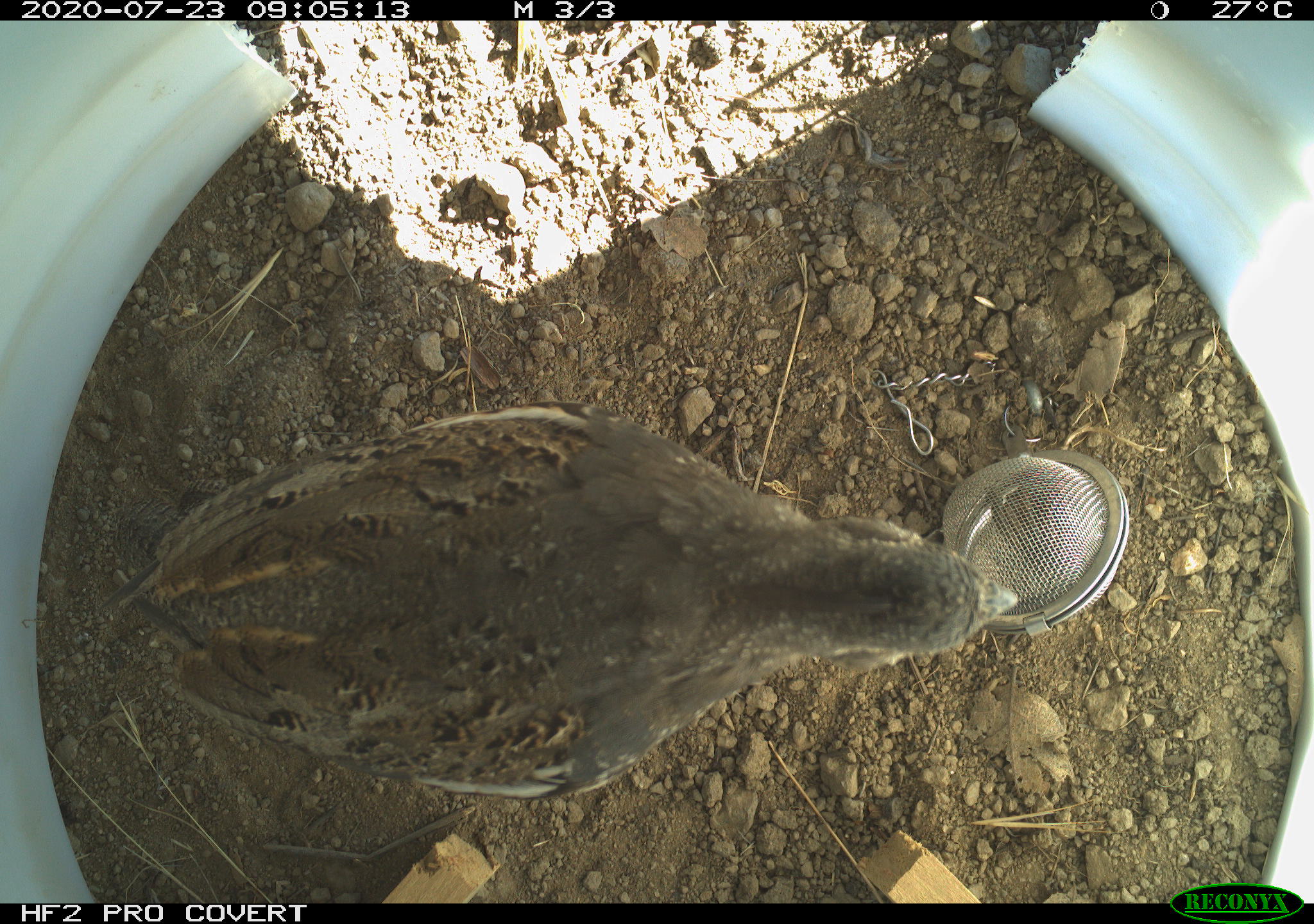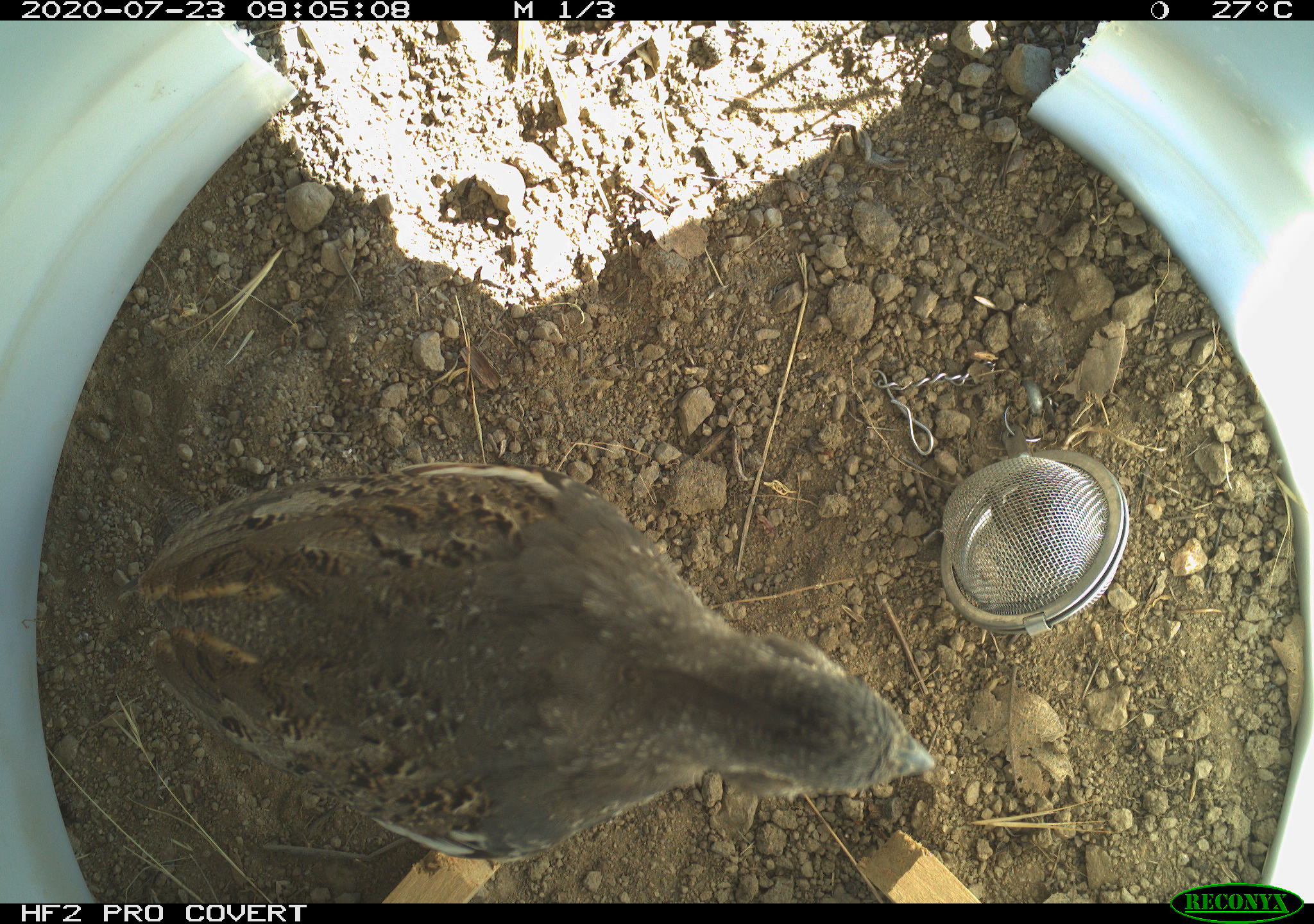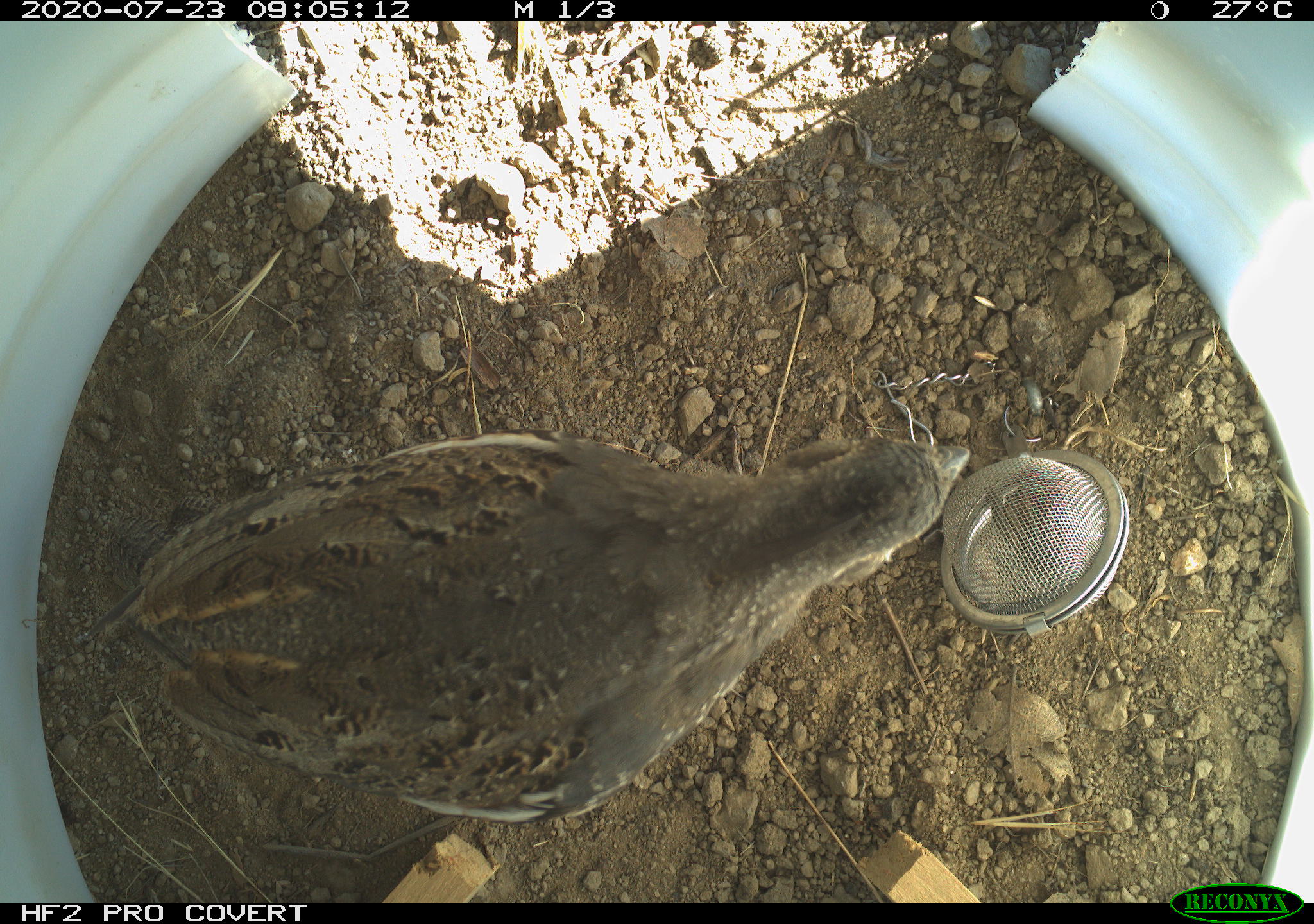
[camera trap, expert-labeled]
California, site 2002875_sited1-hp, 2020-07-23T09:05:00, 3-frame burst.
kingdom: Animalia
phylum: Chordata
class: Aves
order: Galliformes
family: Phasianidae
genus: Ophrysia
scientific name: Ophrysia superciliosa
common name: mountain quail